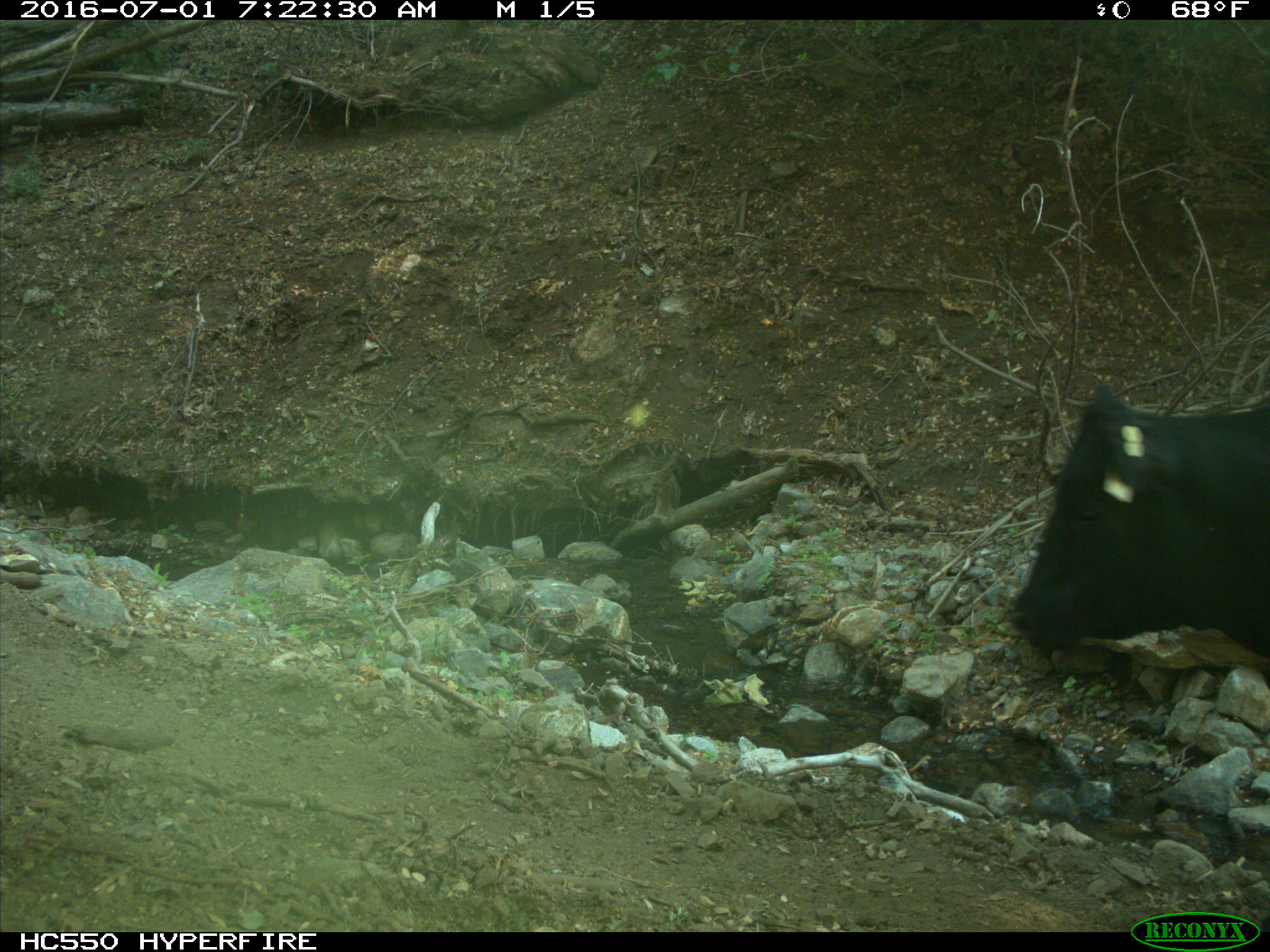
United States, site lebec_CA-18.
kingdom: Animalia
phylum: Chordata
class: Mammalia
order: Artiodactyla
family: Bovidae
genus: Bos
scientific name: Bos taurus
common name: domestic cow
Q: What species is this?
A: Bos taurus (domestic cow).